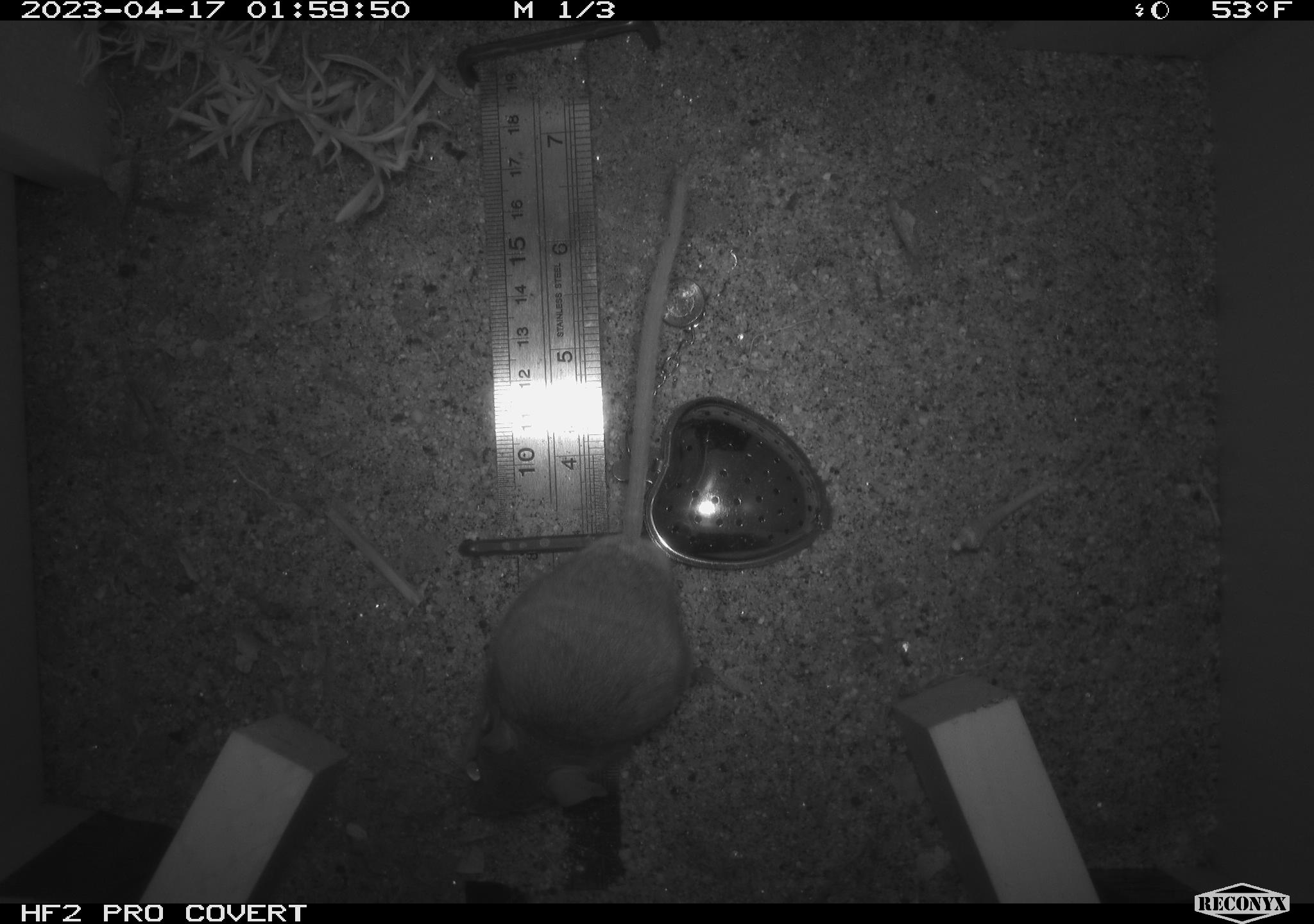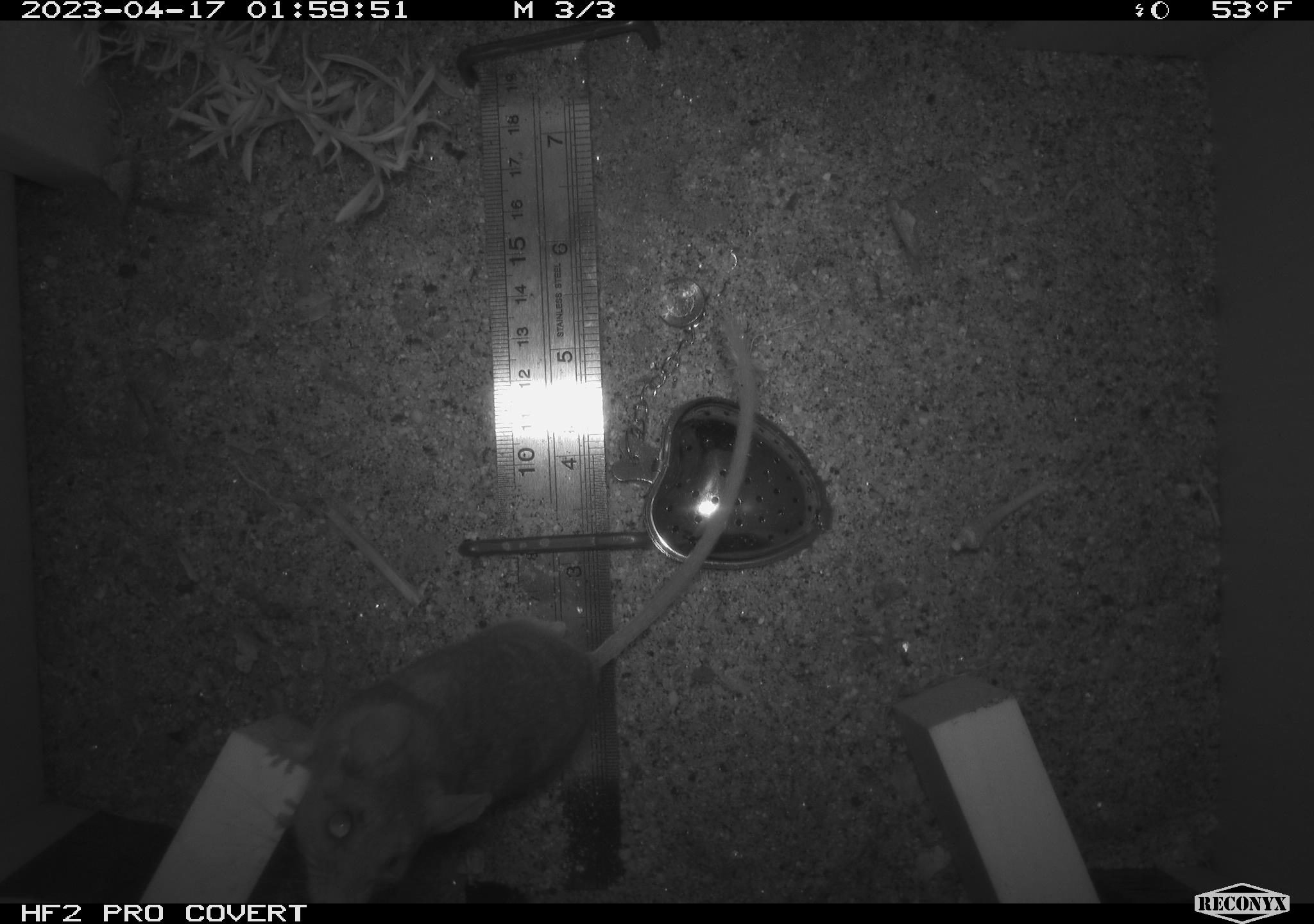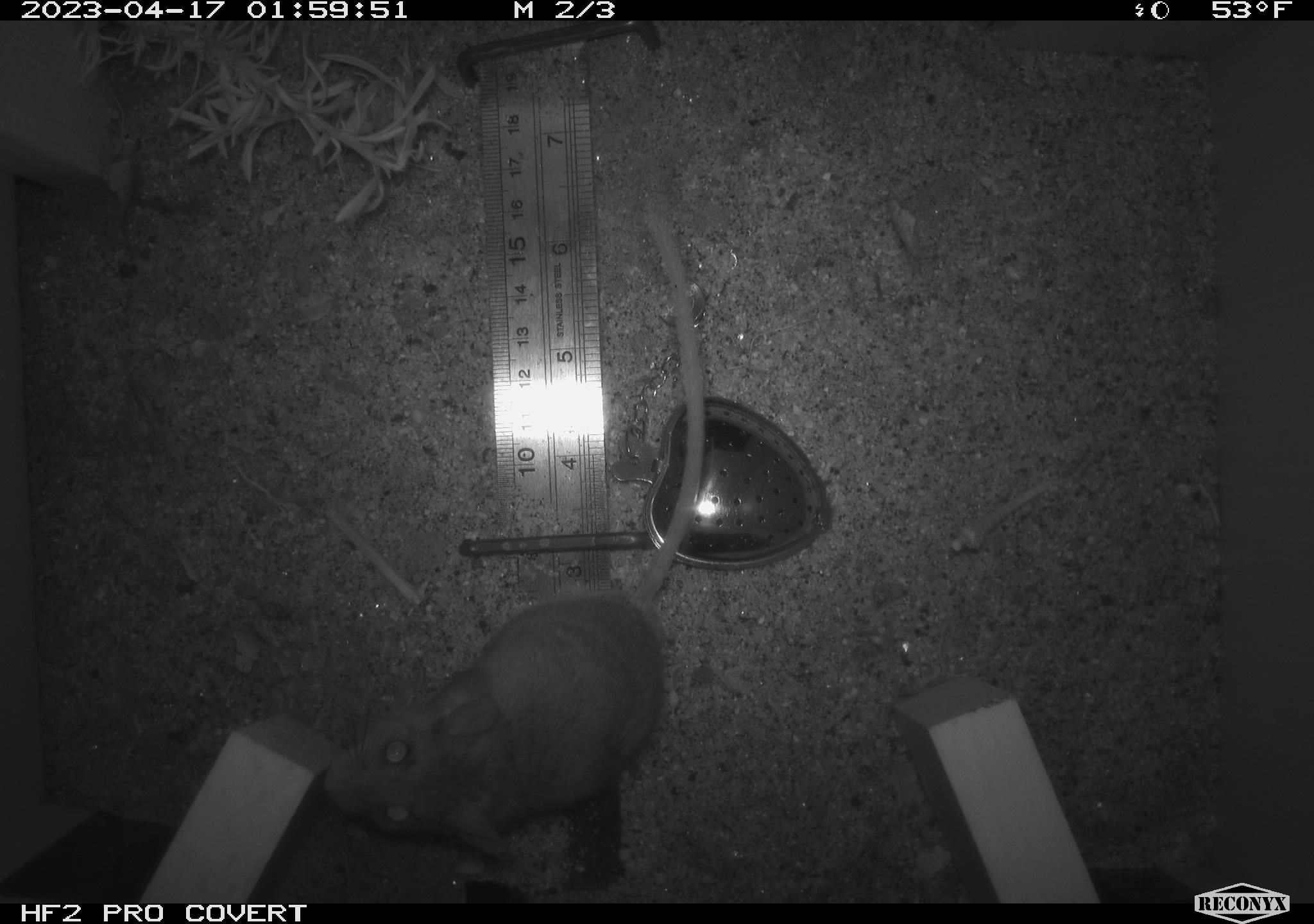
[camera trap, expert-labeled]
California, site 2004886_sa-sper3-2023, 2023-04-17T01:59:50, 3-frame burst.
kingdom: Animalia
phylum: Chordata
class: Mammalia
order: Rodentia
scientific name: Rodentia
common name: mouse species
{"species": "mouse species (Rodentia)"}